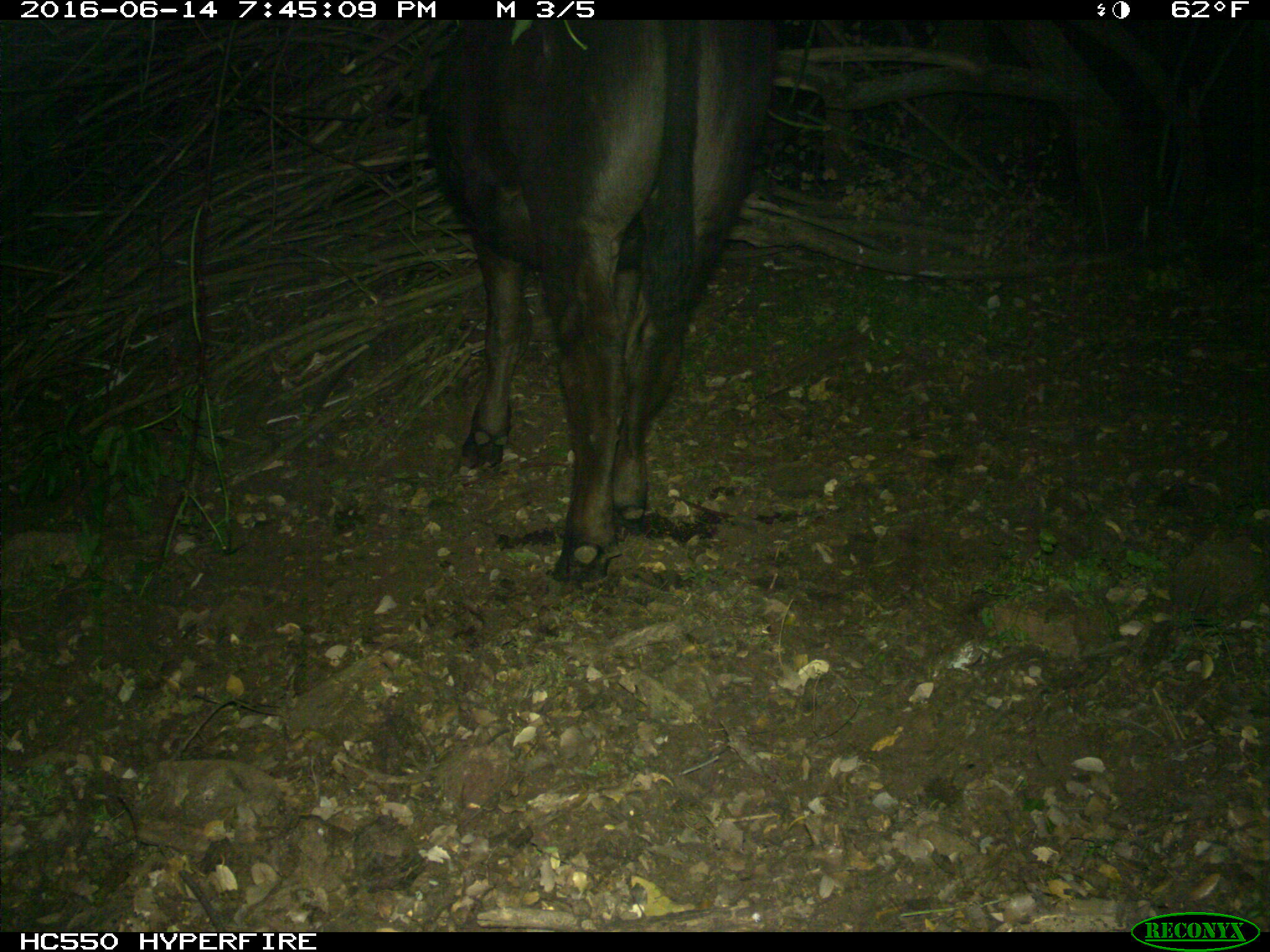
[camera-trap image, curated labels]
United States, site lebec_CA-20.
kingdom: Animalia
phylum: Chordata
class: Mammalia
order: Artiodactyla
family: Bovidae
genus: Bos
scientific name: Bos taurus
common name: domestic cow